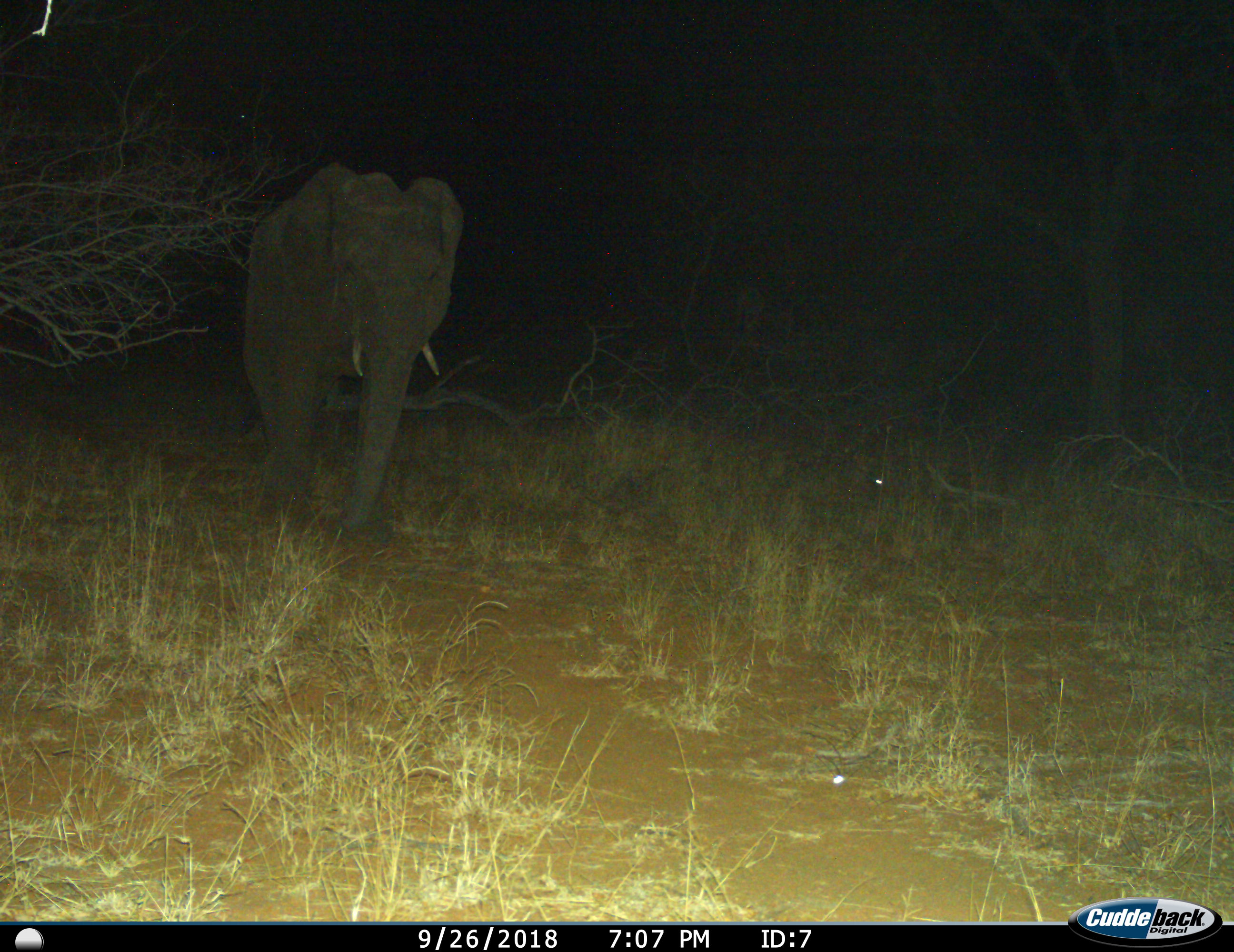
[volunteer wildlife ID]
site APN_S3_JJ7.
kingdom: Animalia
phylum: Chordata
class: Mammalia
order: Proboscidea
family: Elephantidae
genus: Loxodonta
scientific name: Loxodonta africana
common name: african bush elephant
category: elephant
Elephant (african bush elephant) (Loxodonta africana), count 1. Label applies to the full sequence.